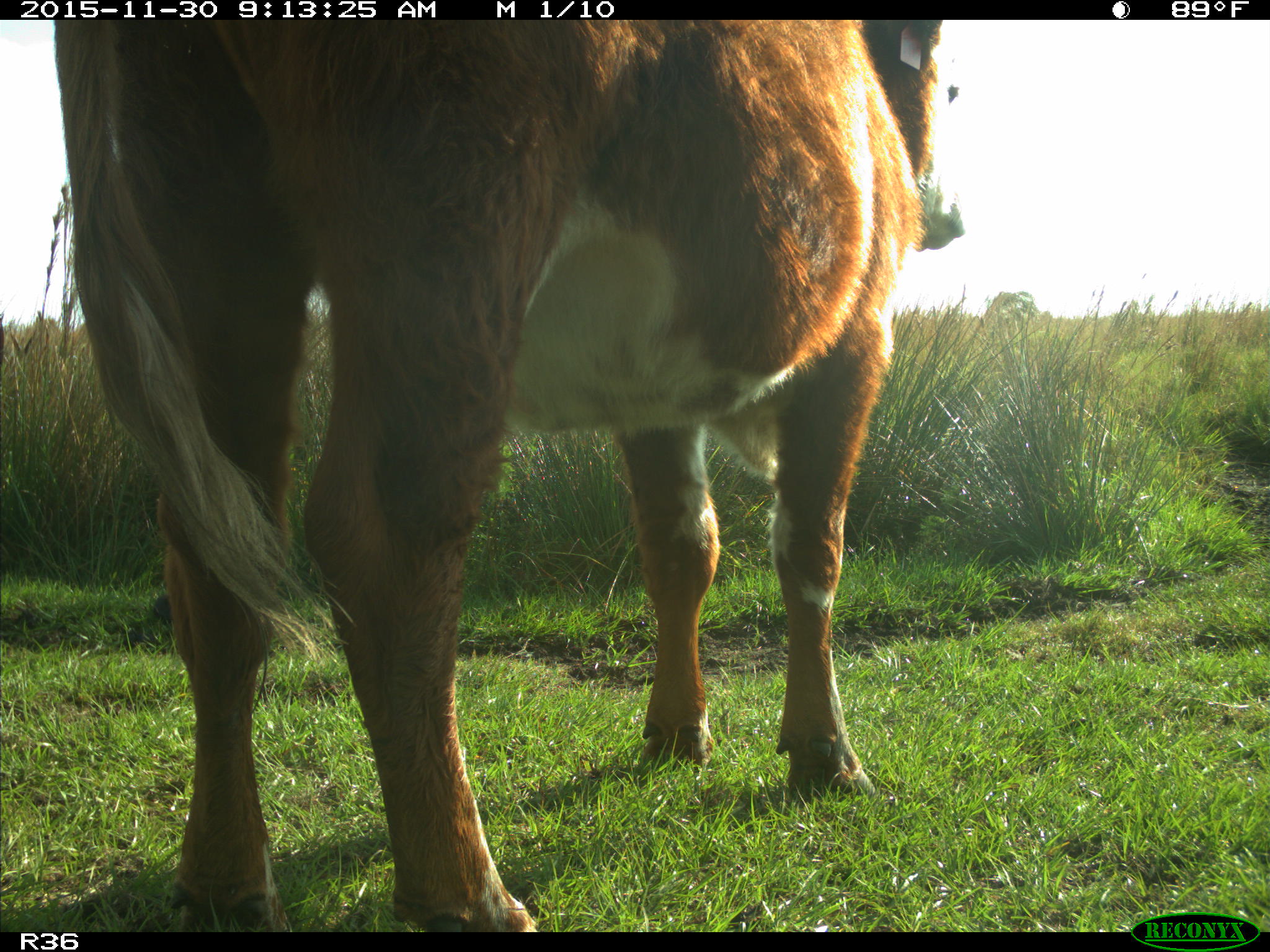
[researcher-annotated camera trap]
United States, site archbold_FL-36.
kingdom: Animalia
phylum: Chordata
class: Mammalia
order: Artiodactyla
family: Bovidae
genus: Bos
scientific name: Bos taurus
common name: domestic cow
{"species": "Bos taurus (domestic cow)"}